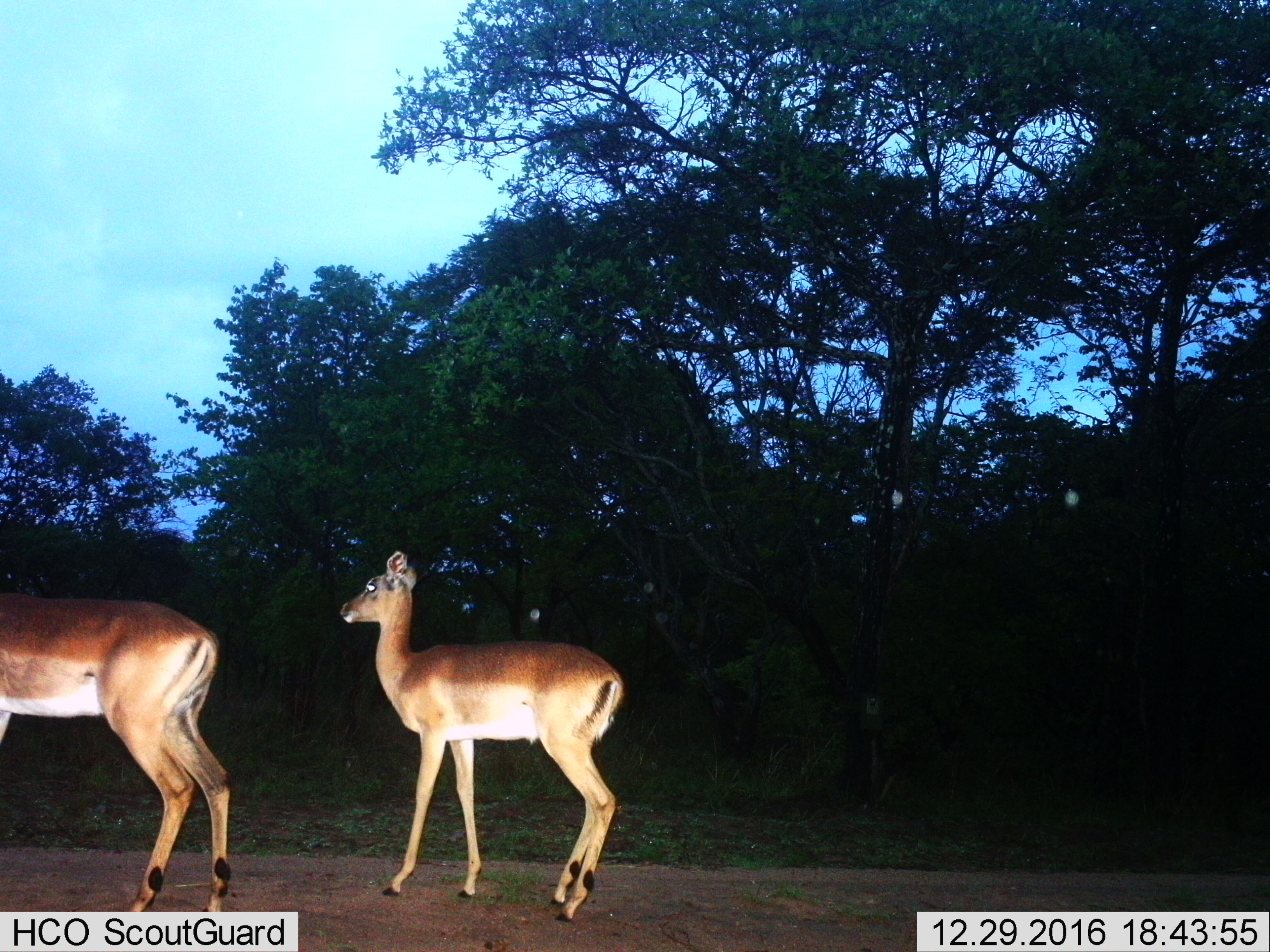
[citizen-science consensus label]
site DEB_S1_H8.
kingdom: Animalia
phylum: Chordata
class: Mammalia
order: Artiodactyla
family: Bovidae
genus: Aepyceros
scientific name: Aepyceros melampus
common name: impala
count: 2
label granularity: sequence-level